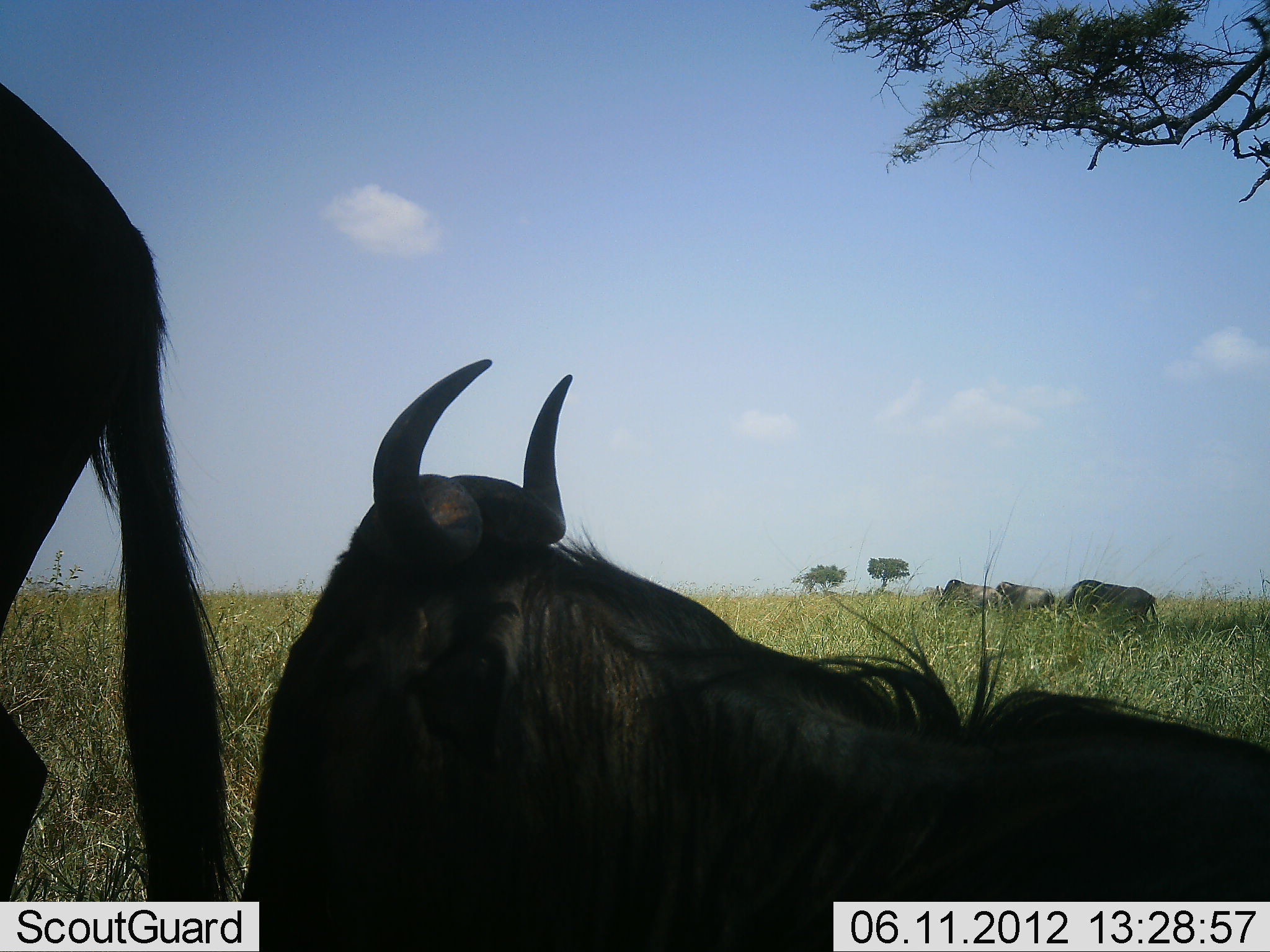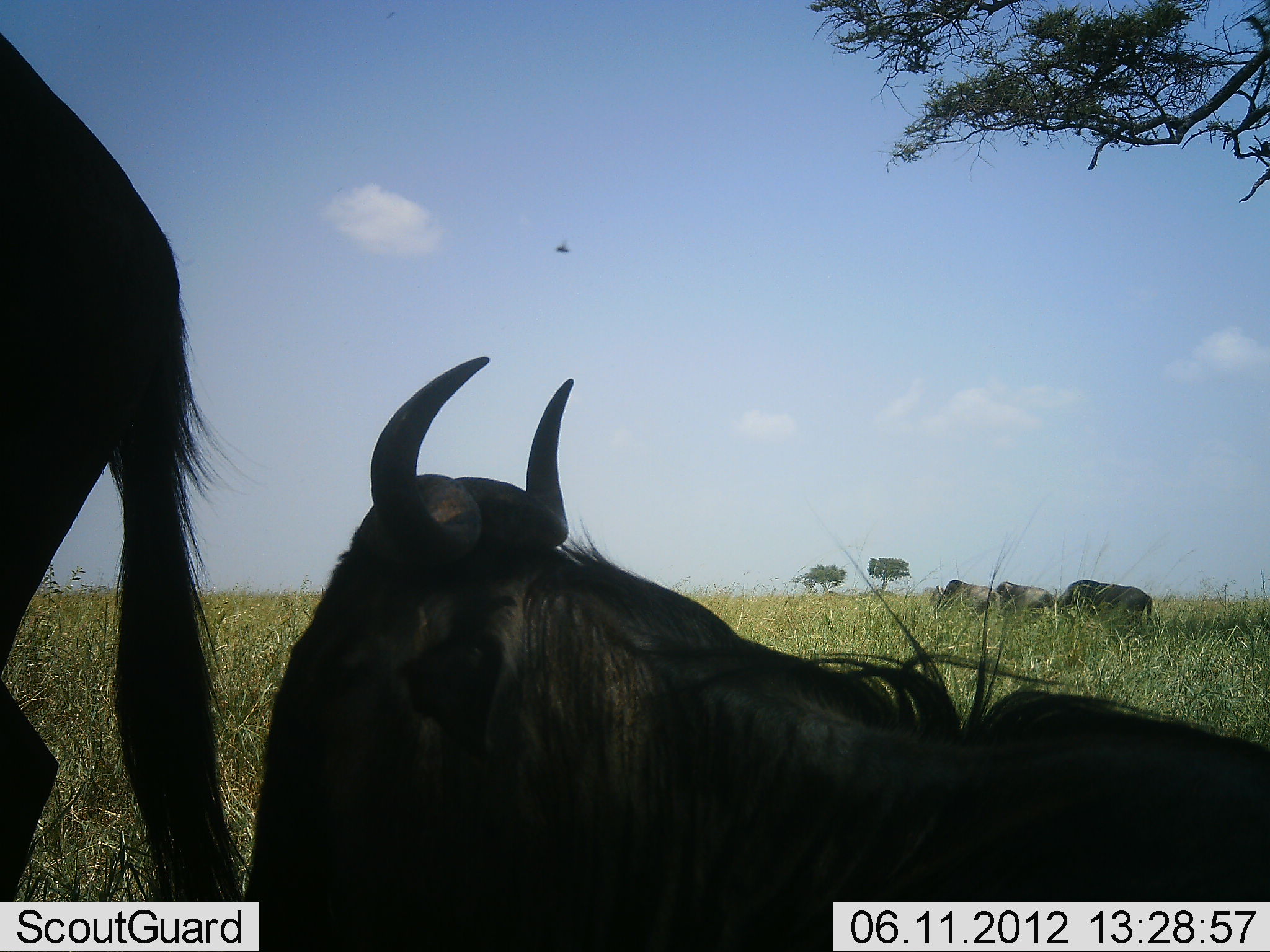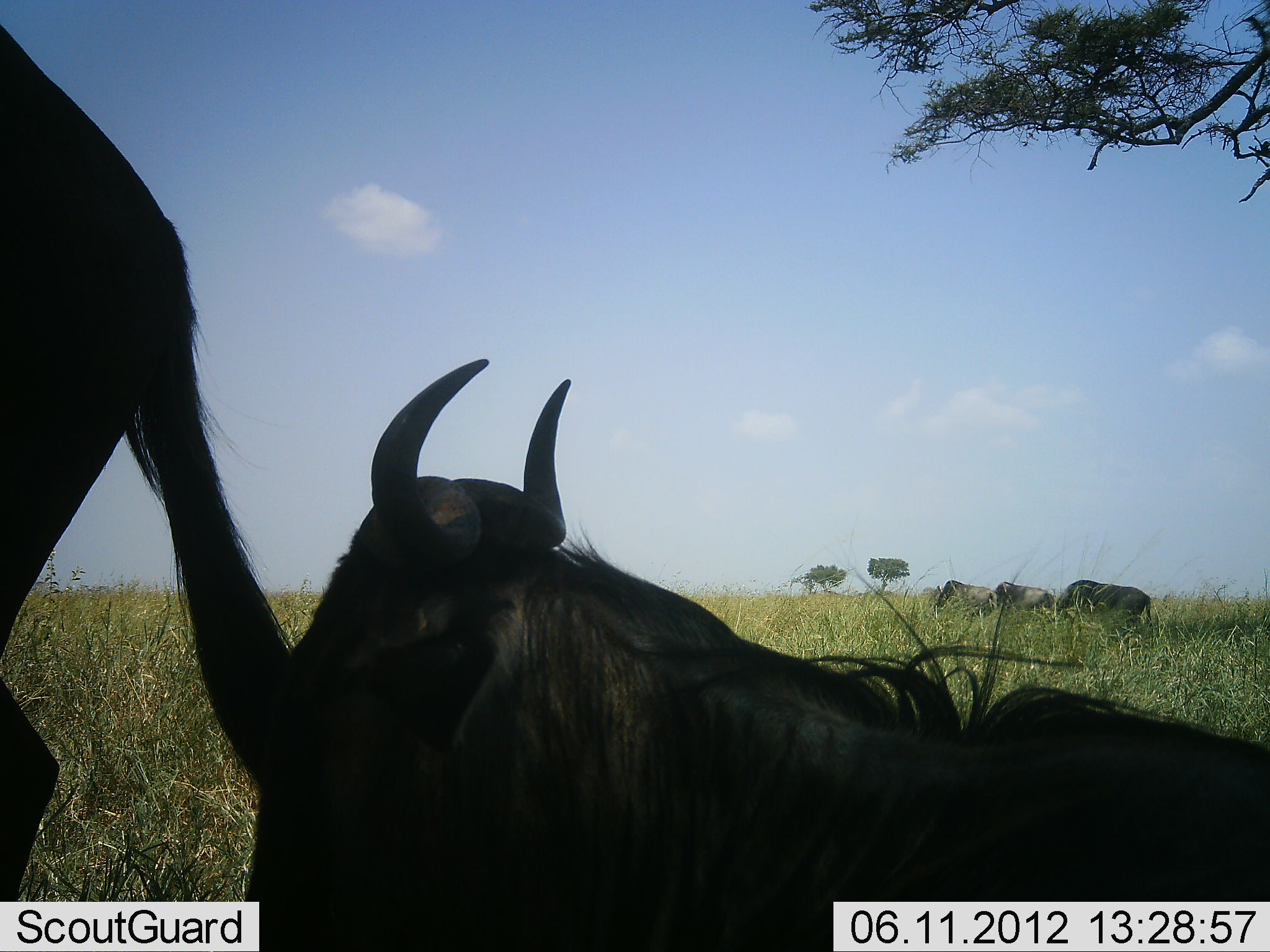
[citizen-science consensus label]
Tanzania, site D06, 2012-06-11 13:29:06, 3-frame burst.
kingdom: Animalia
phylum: Chordata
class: Mammalia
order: Artiodactyla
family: Bovidae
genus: Connochaetes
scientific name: Connochaetes taurinus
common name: blue wildebeest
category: wildebeest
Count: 5.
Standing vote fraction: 50%.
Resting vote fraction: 100%.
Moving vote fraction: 0%.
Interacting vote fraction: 0%.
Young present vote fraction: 0%.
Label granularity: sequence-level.